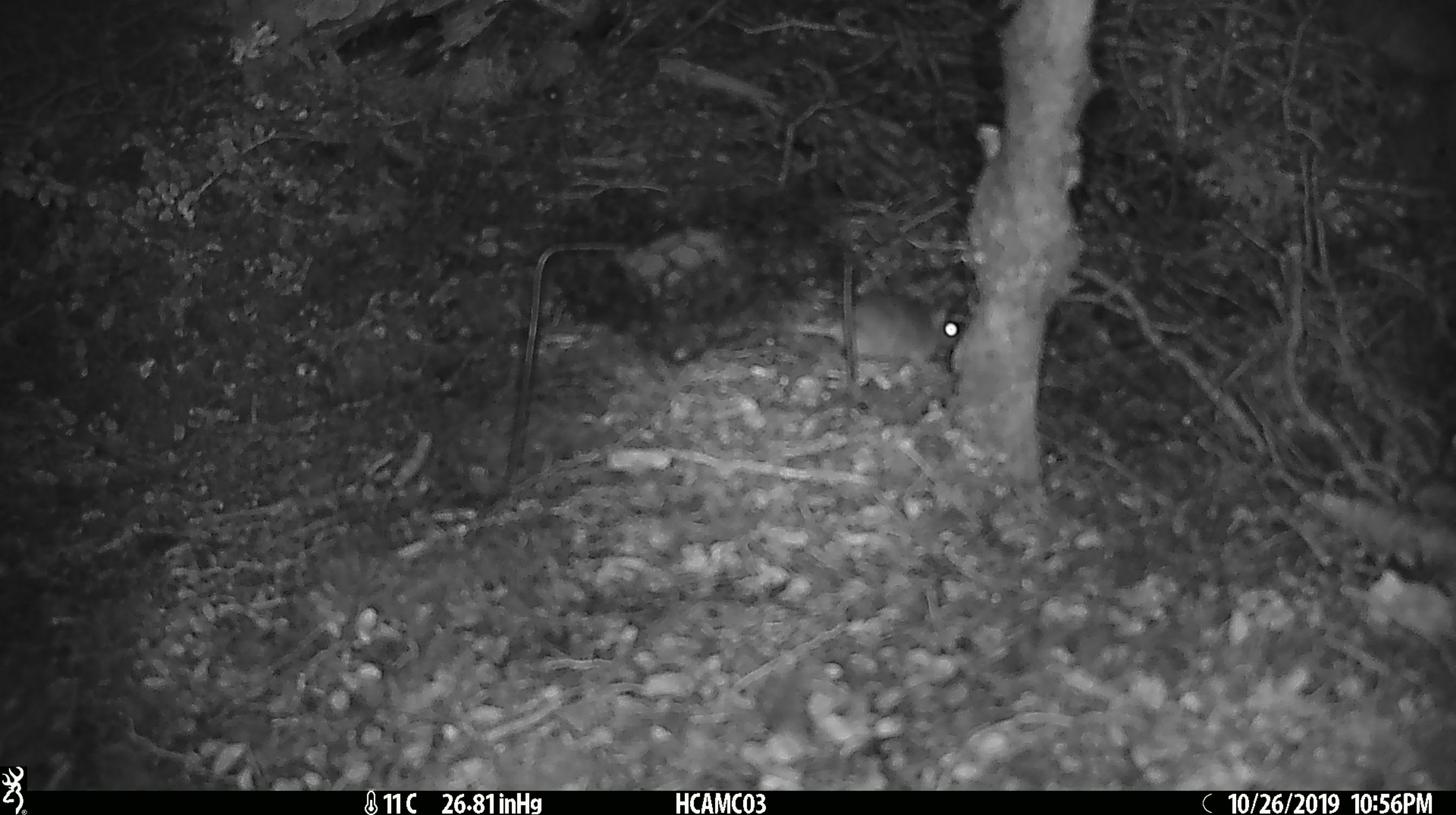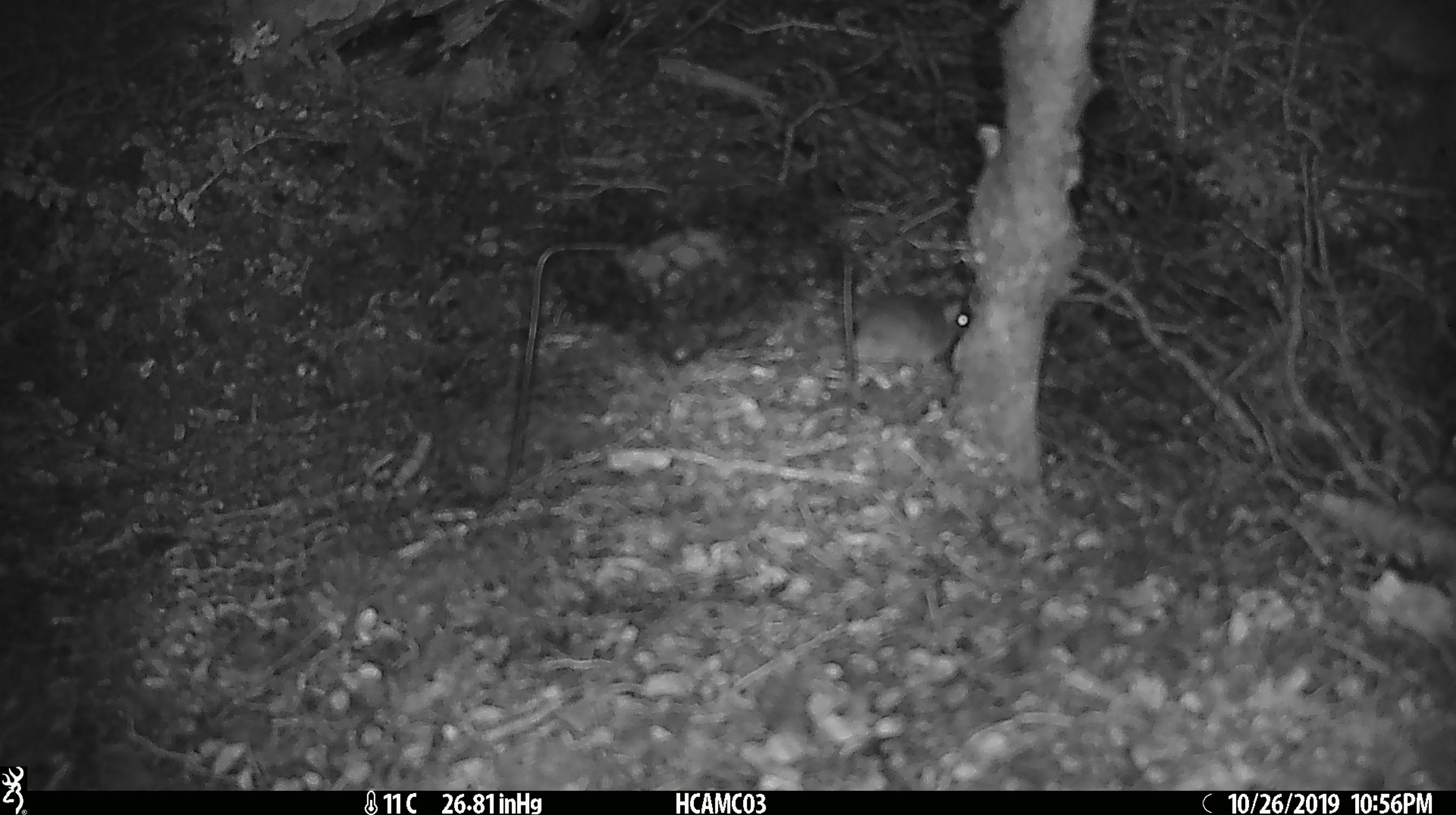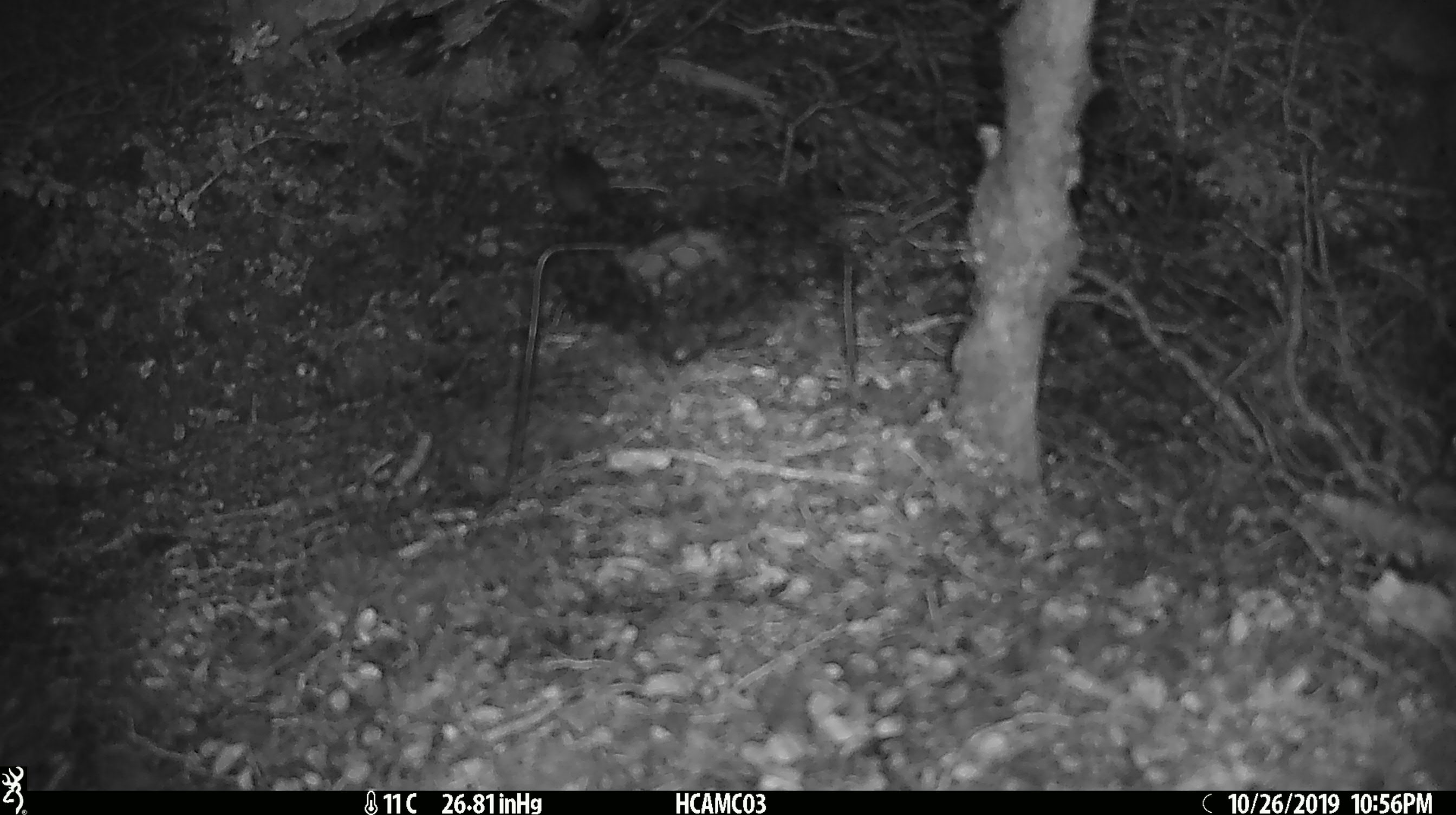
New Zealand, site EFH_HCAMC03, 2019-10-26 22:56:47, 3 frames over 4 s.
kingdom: Animalia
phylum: Chordata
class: Mammalia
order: Rodentia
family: Muridae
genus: Mus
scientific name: Mus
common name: mouse